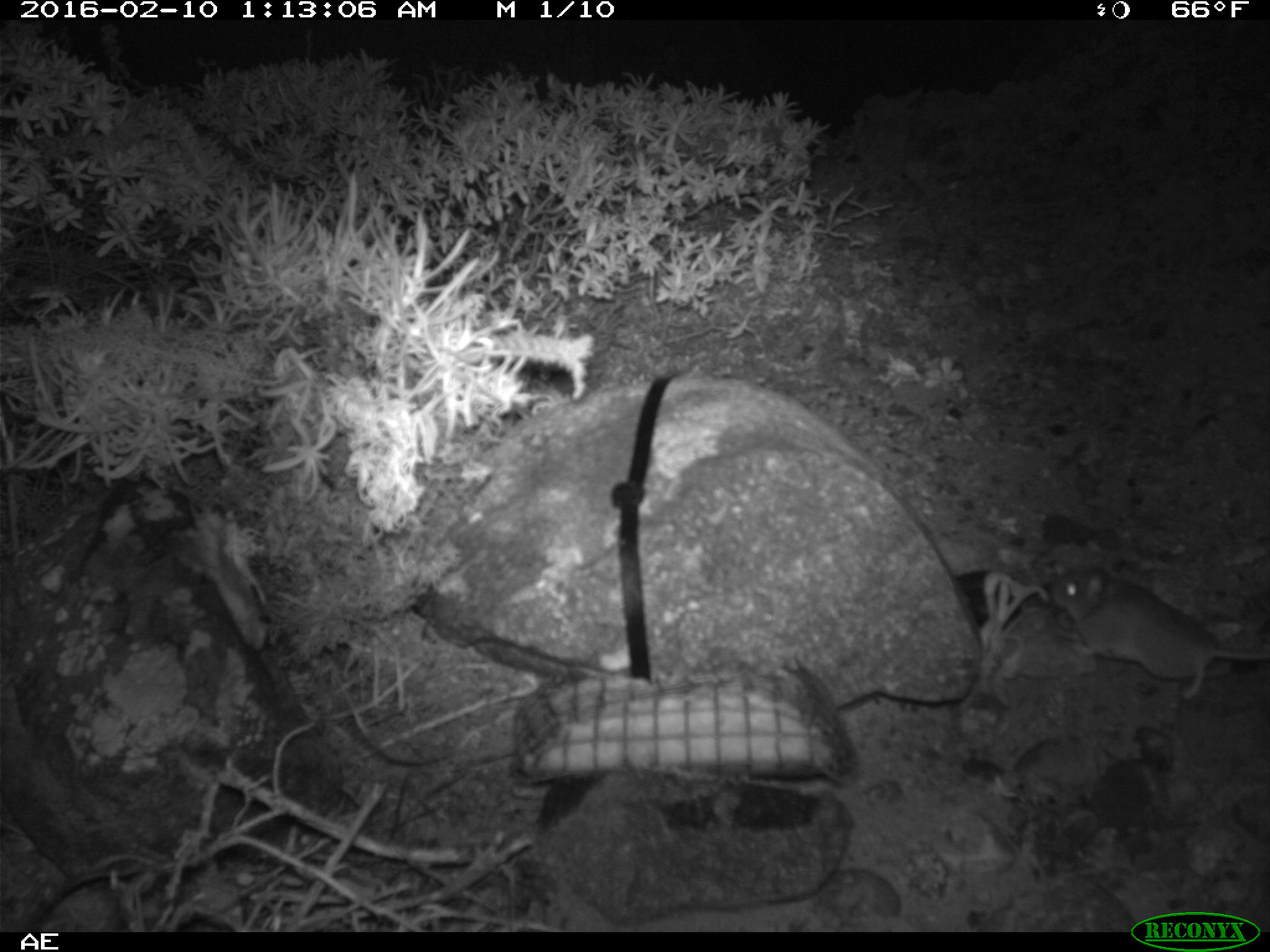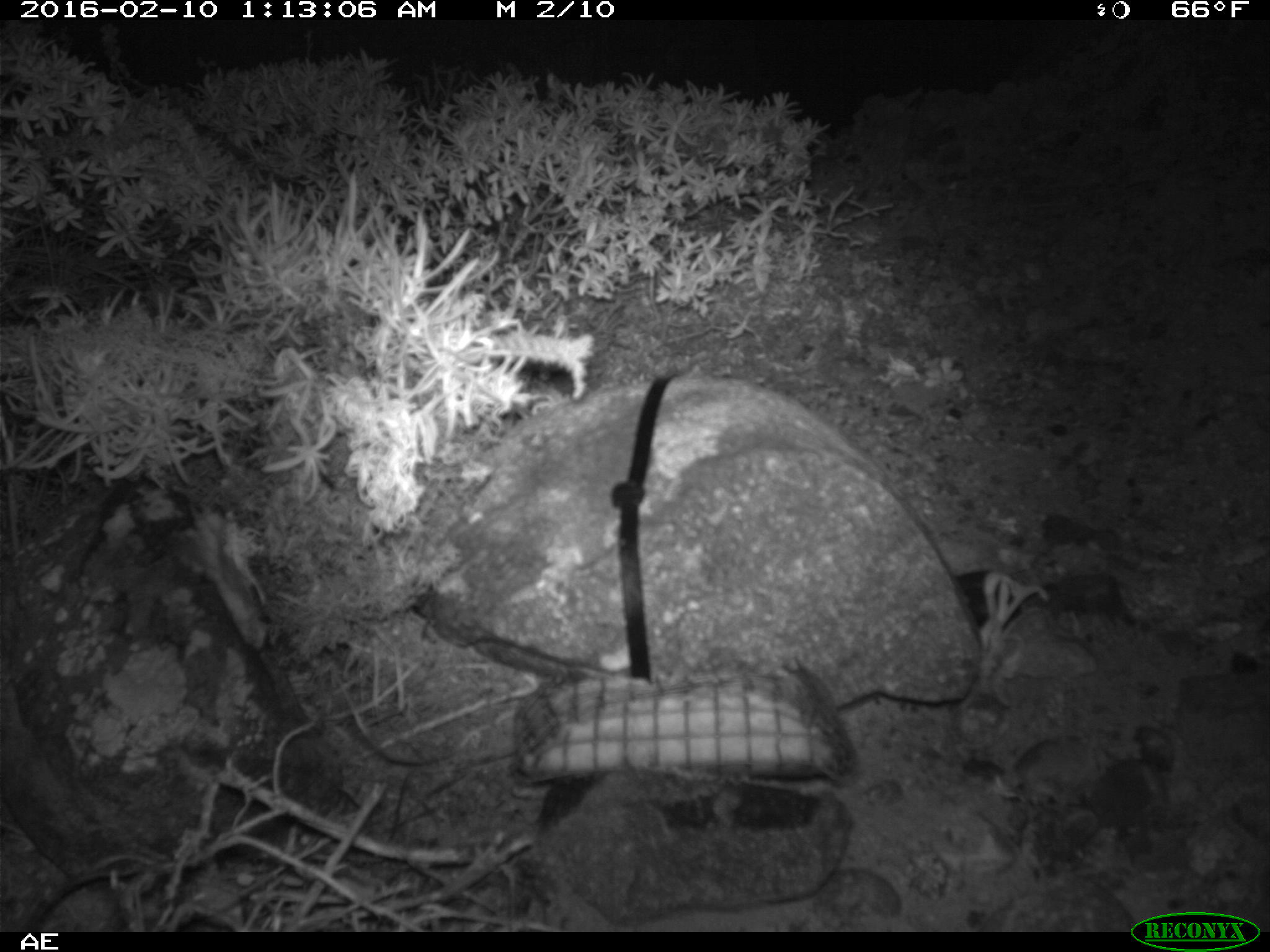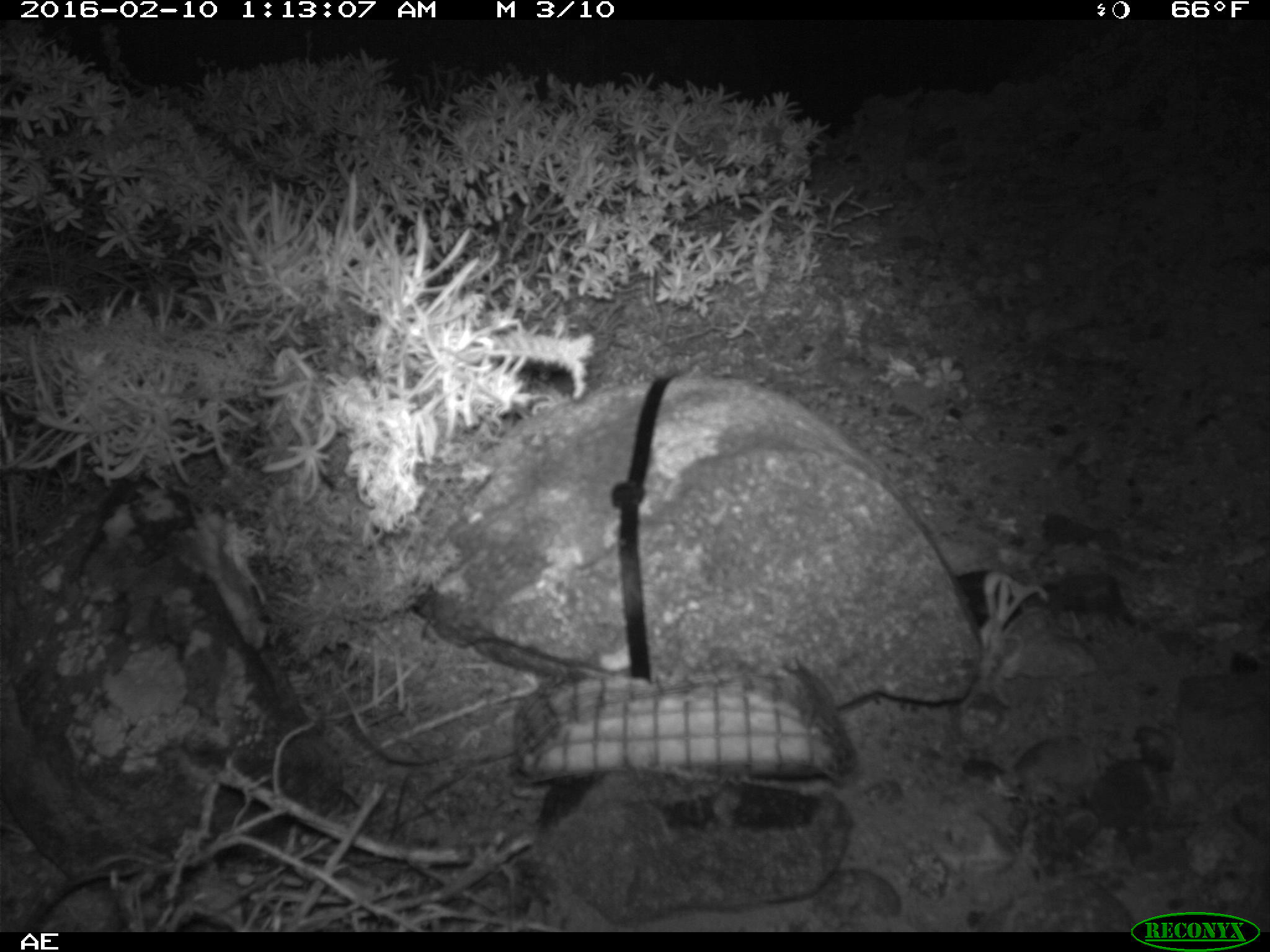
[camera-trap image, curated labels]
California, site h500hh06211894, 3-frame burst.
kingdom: Animalia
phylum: Chordata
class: Mammalia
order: Rodentia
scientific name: Rodentia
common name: rodent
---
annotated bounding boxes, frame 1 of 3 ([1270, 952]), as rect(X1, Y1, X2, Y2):
rodent: rect(1049, 563, 1269, 701)